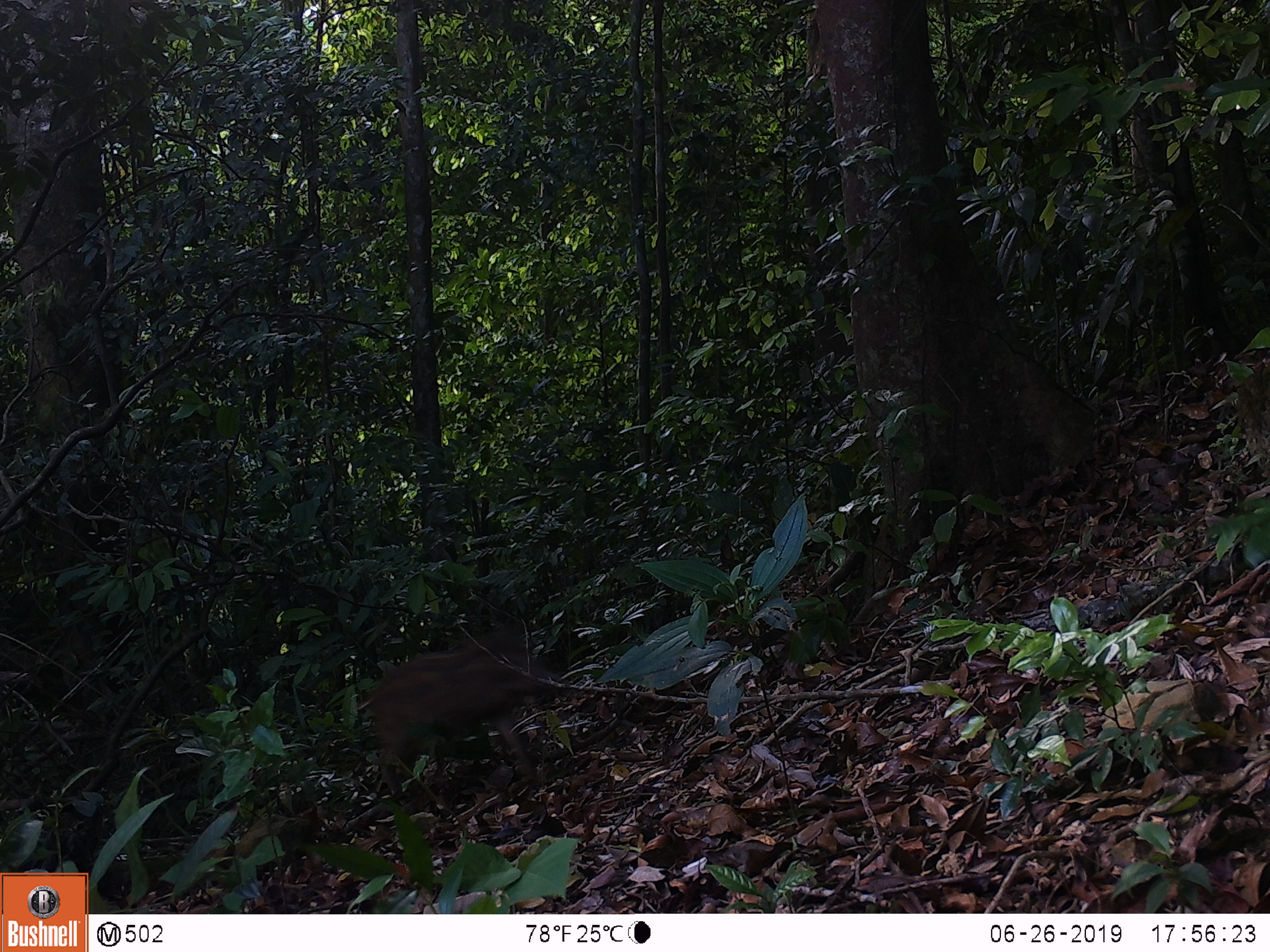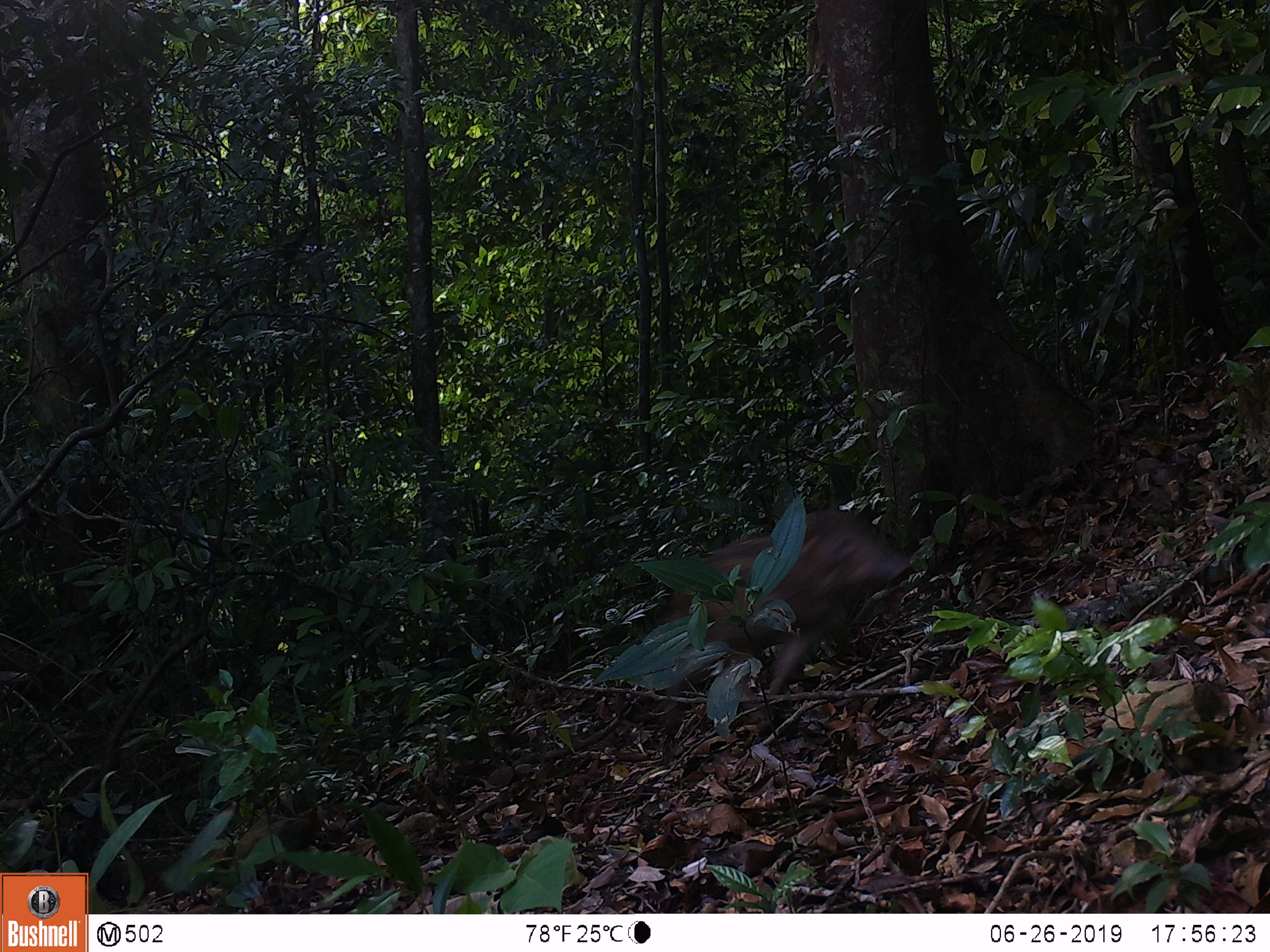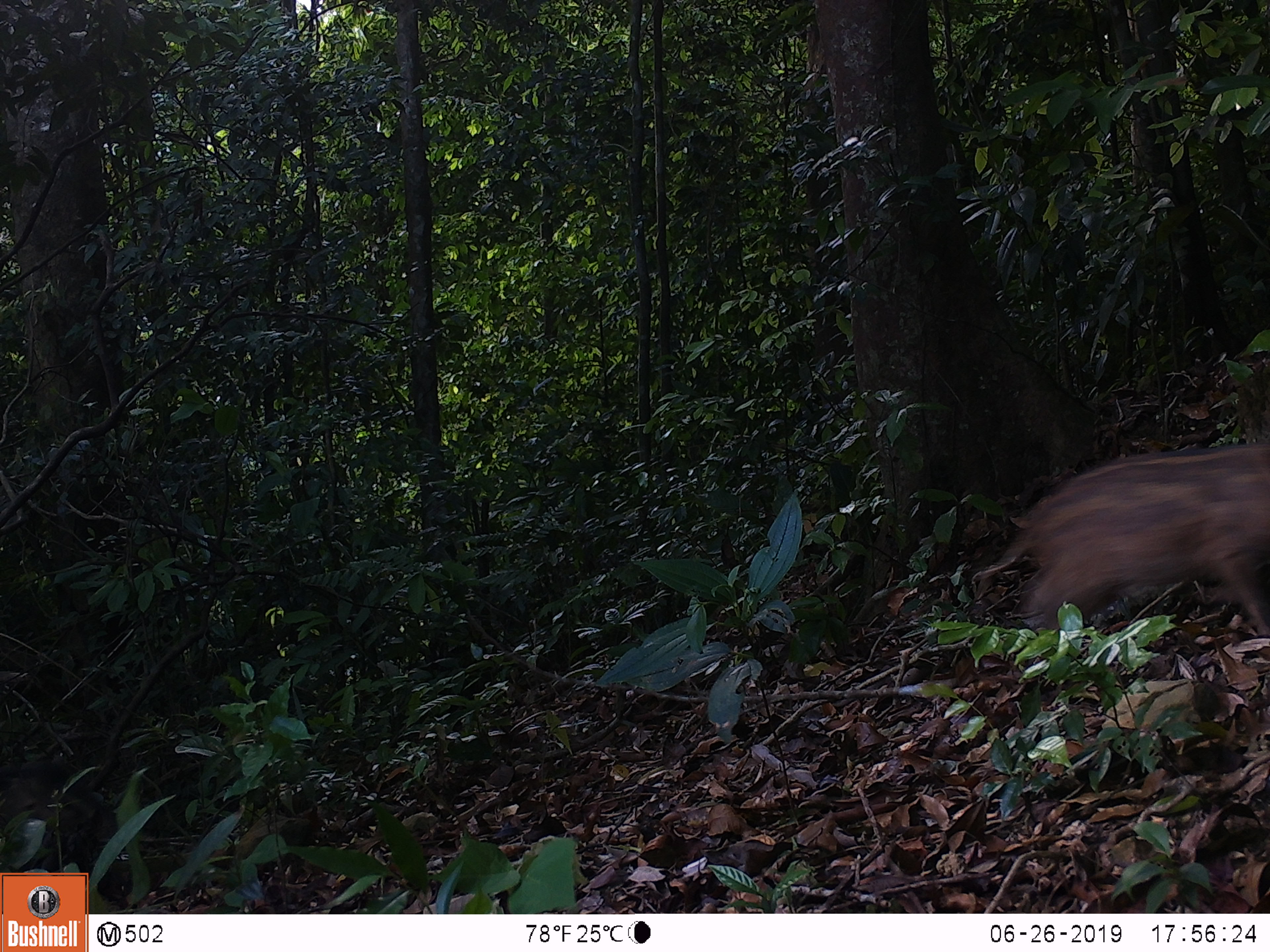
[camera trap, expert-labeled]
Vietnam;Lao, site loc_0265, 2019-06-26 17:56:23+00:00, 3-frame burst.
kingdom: Animalia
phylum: Chordata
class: Mammalia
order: Artiodactyla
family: Suidae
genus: Sus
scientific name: Sus scrofa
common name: eurasian wild pig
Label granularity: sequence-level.